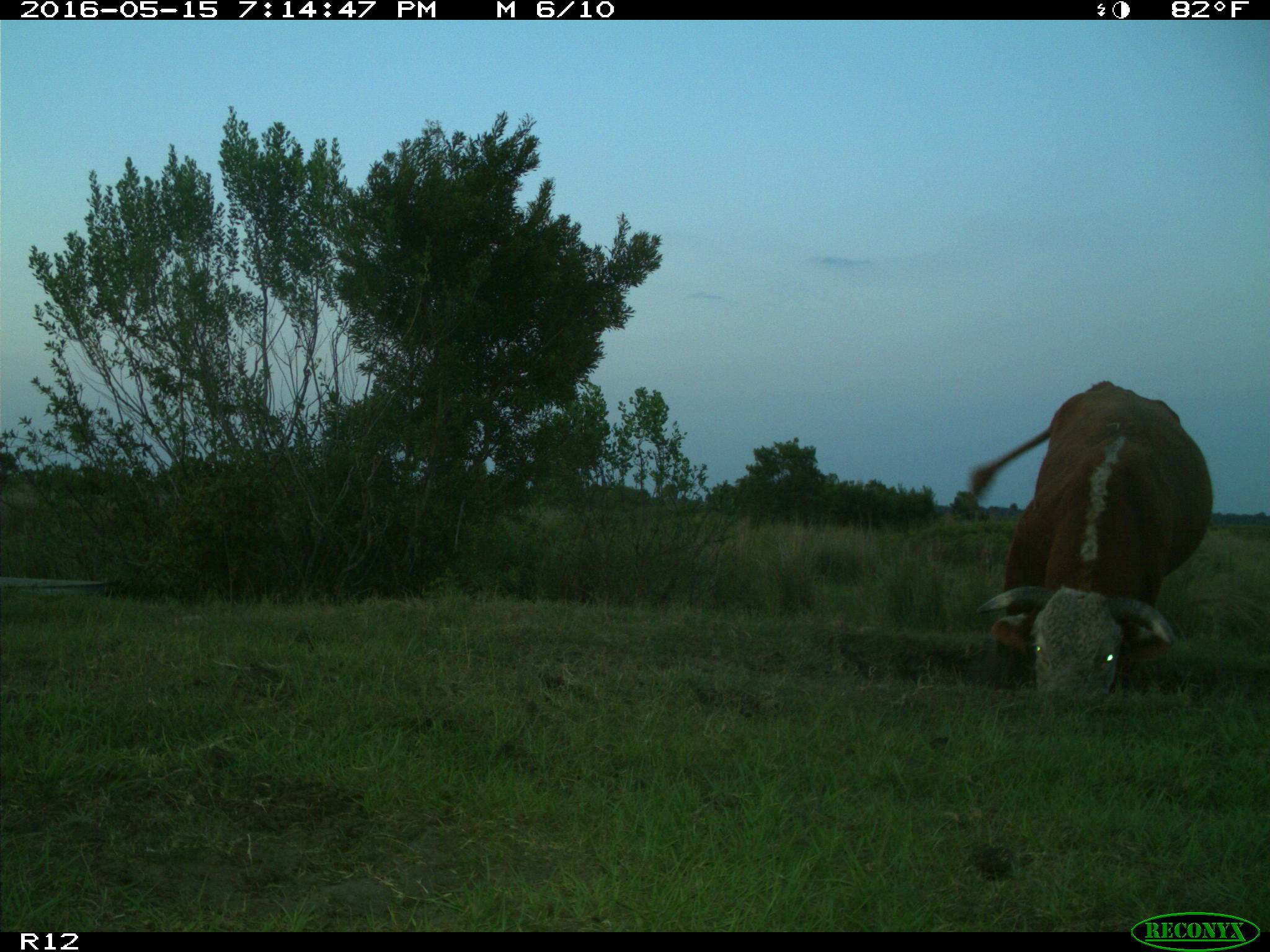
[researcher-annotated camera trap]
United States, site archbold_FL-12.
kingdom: Animalia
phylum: Chordata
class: Mammalia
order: Artiodactyla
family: Bovidae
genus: Bos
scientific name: Bos taurus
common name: domestic cow